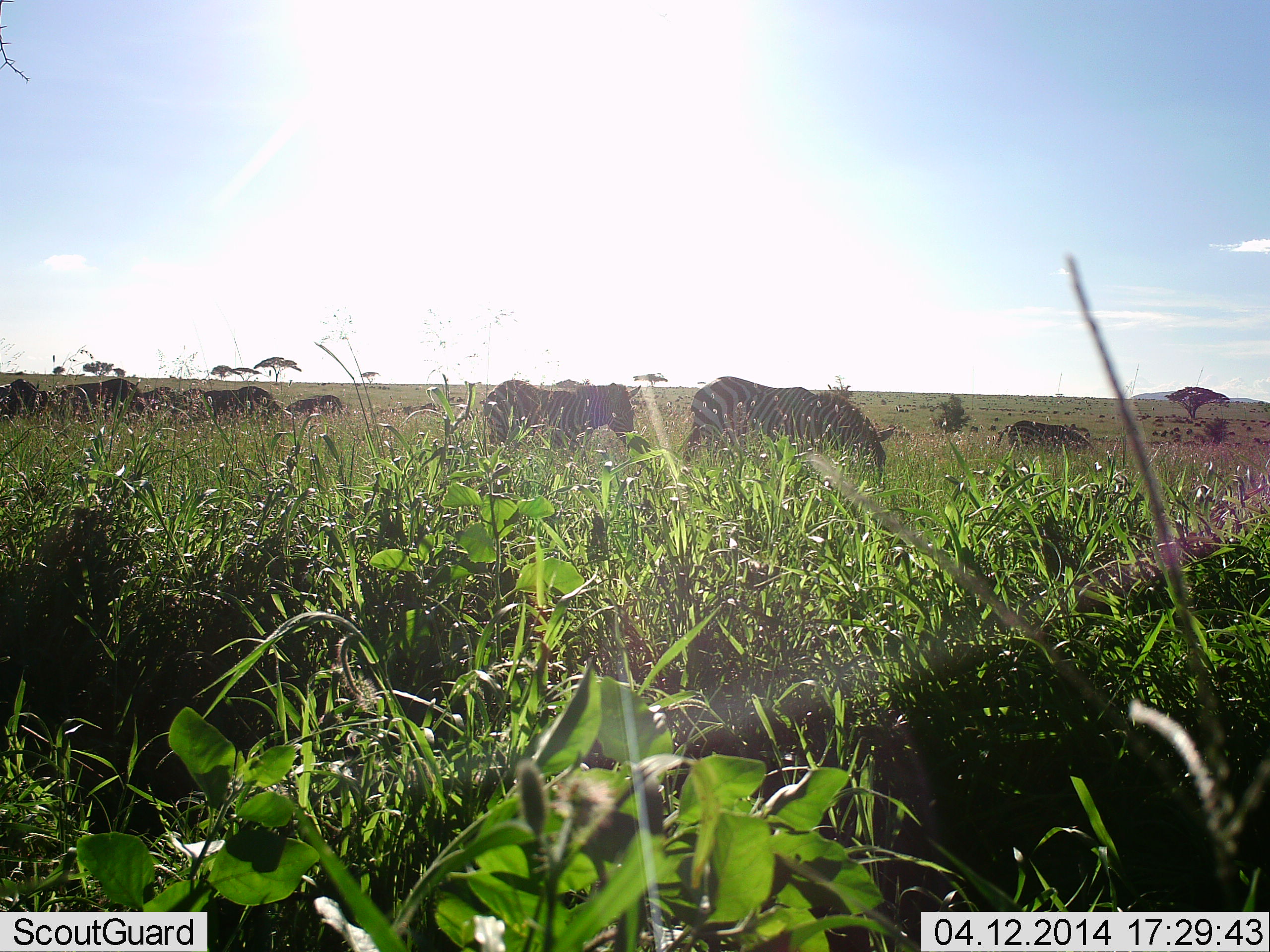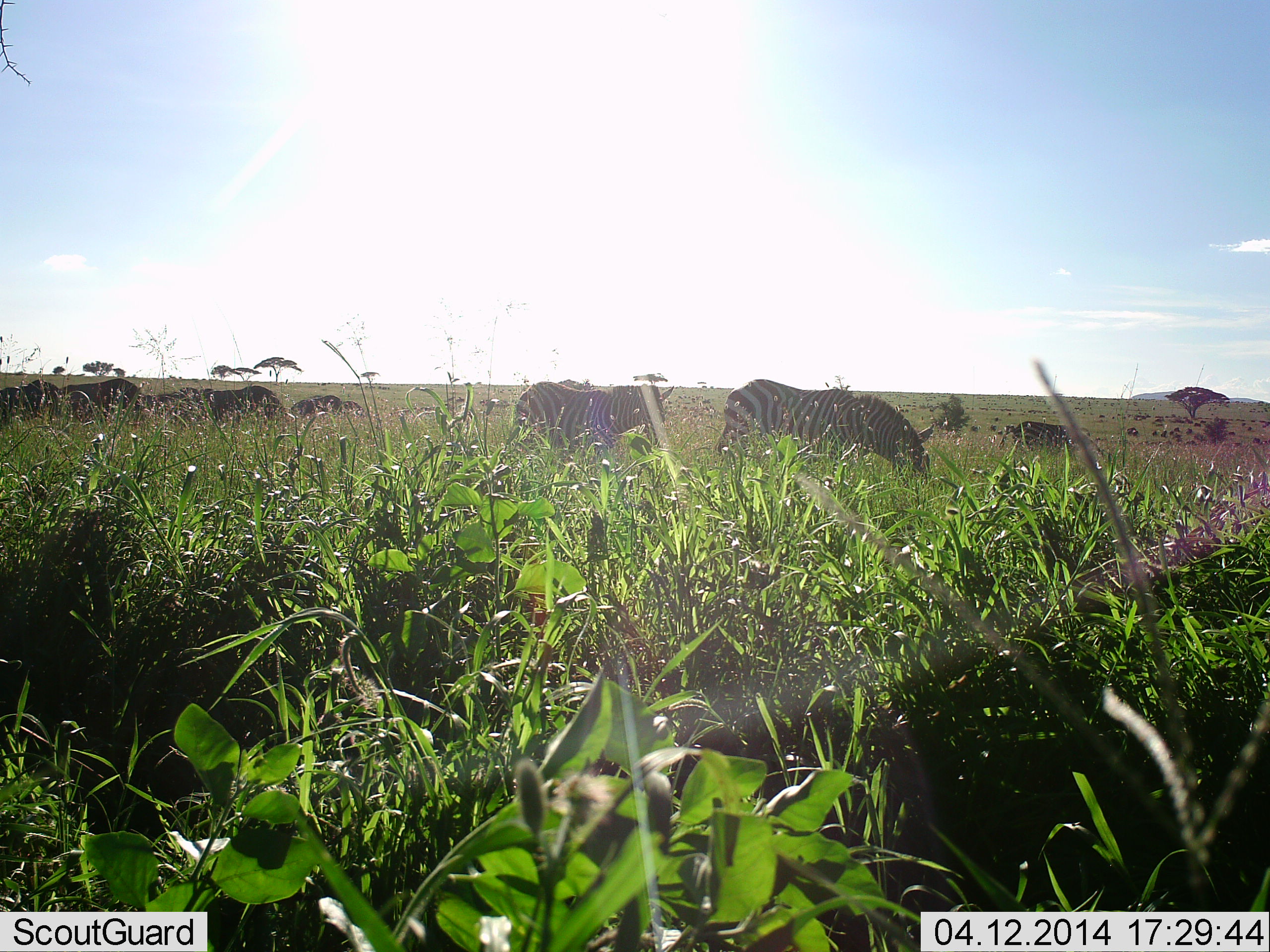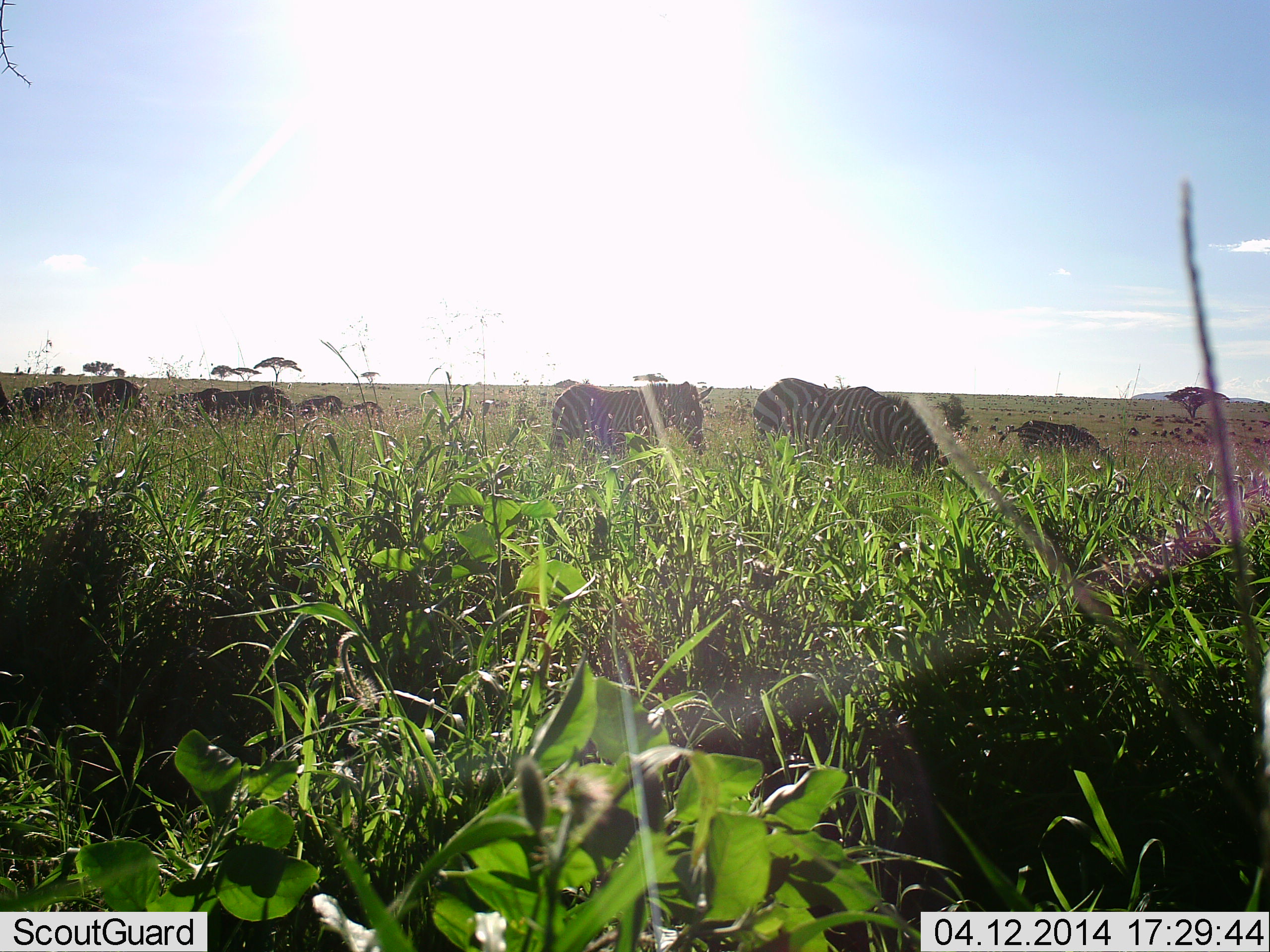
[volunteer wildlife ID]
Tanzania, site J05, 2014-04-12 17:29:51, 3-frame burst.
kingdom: Animalia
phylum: Chordata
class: Mammalia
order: Perissodactyla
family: Equidae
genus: Equus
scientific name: Equus quagga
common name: plains zebra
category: zebra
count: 8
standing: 50%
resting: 0%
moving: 80%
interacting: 0%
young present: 10%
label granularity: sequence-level